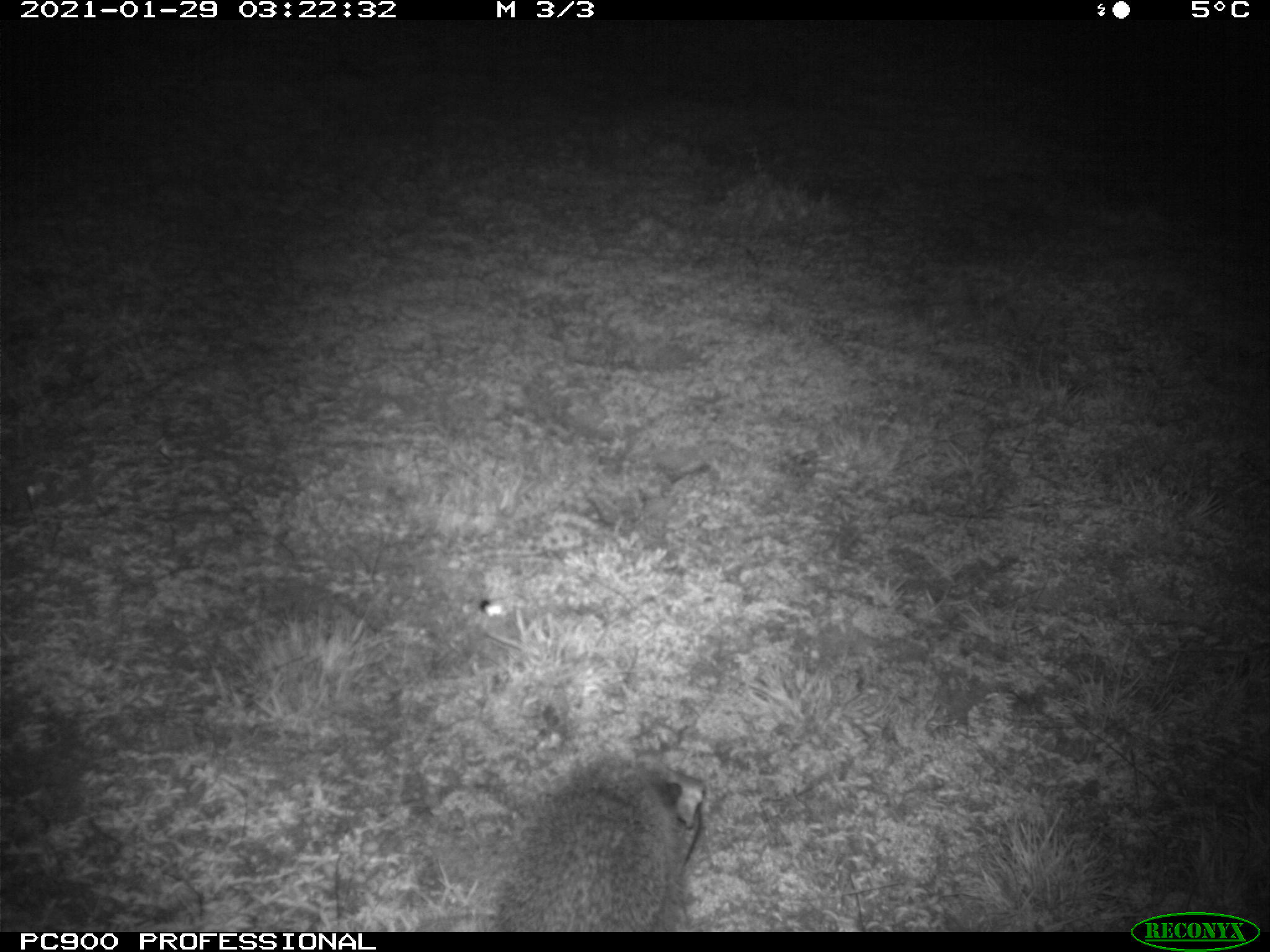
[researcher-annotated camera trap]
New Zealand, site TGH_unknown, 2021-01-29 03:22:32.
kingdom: Animalia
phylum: Chordata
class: Mammalia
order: Eulipotyphla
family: Erinaceidae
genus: Erinaceus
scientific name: Erinaceus europaeus europaeus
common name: european hedgehog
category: hedgehog